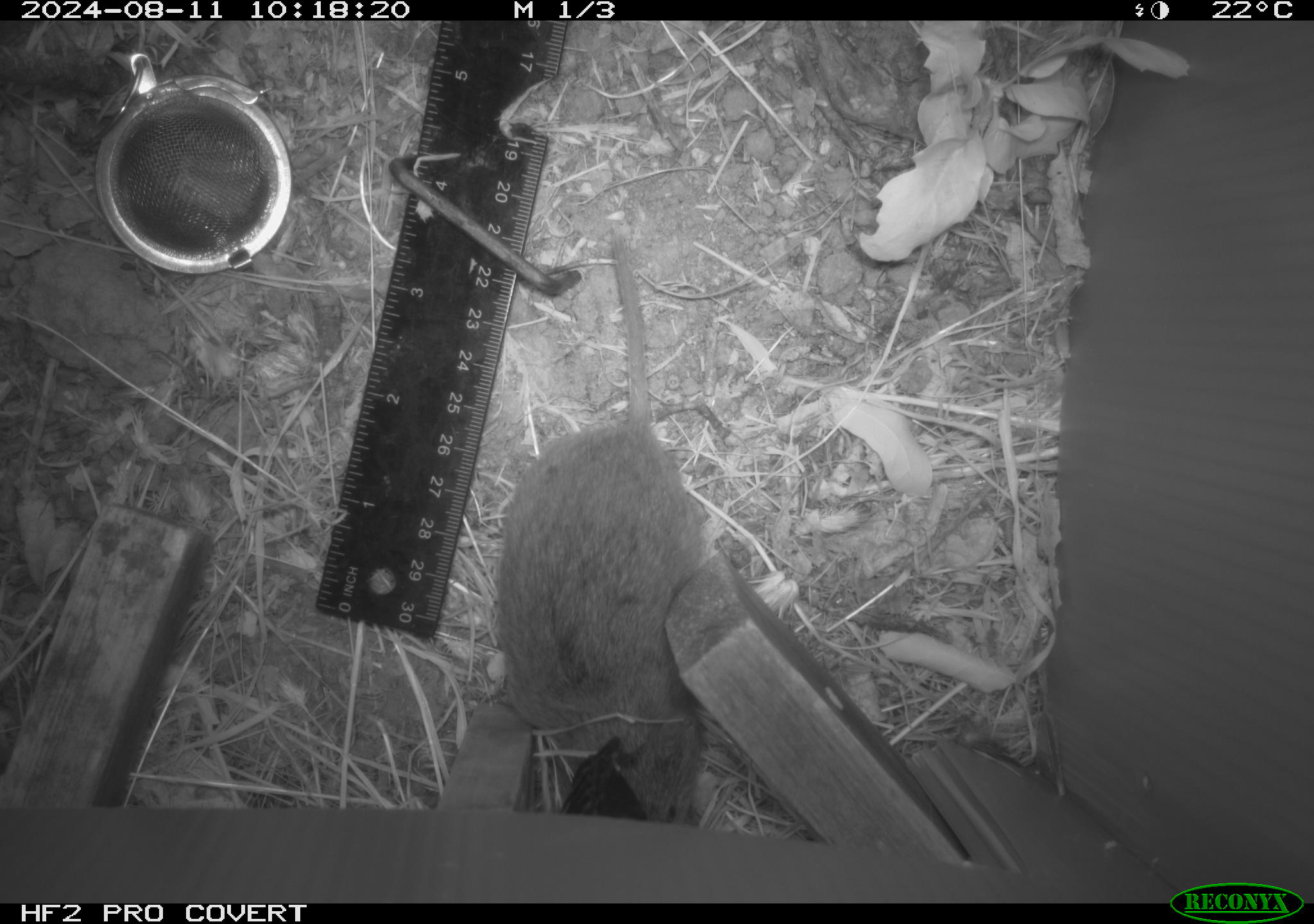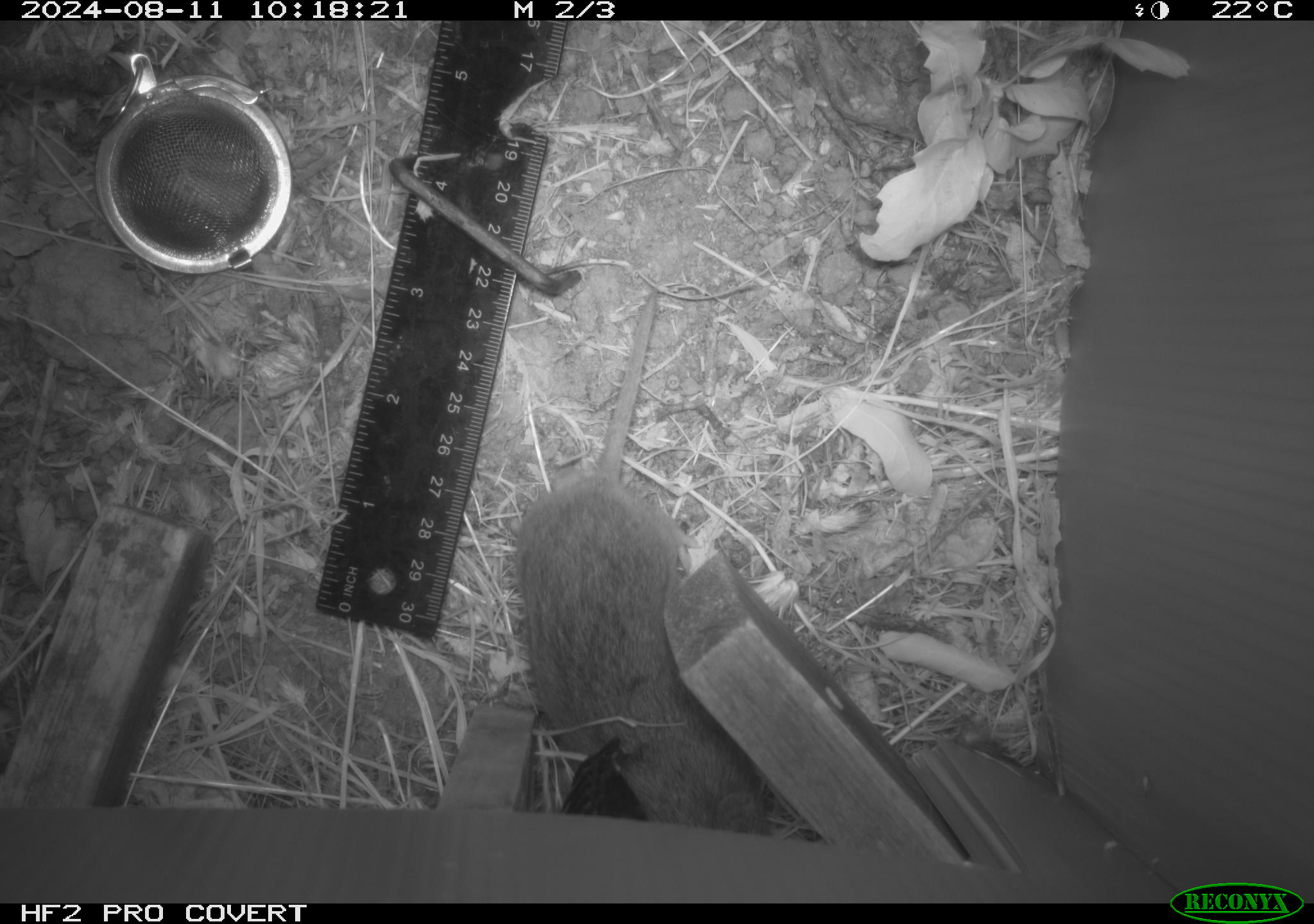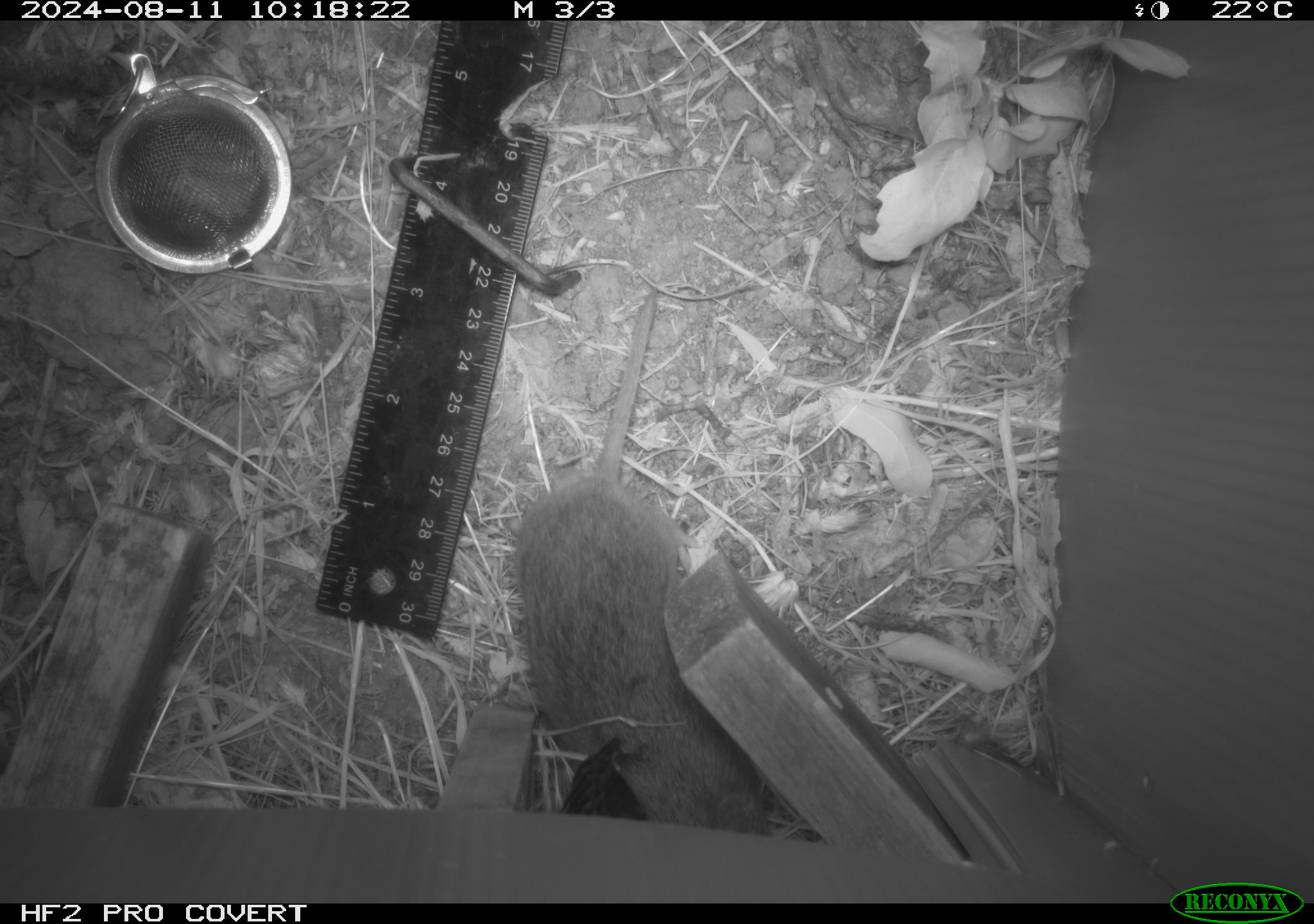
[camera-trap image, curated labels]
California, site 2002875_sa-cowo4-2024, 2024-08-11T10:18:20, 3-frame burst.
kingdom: Animalia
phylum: Chordata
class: Mammalia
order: Rodentia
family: Cricetidae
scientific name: Arvicolinae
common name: voles, lemmings, and muskrats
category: arvicolinae subfamily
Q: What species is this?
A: Arvicolinae subfamily (voles, lemmings, and muskrats) (Arvicolinae).